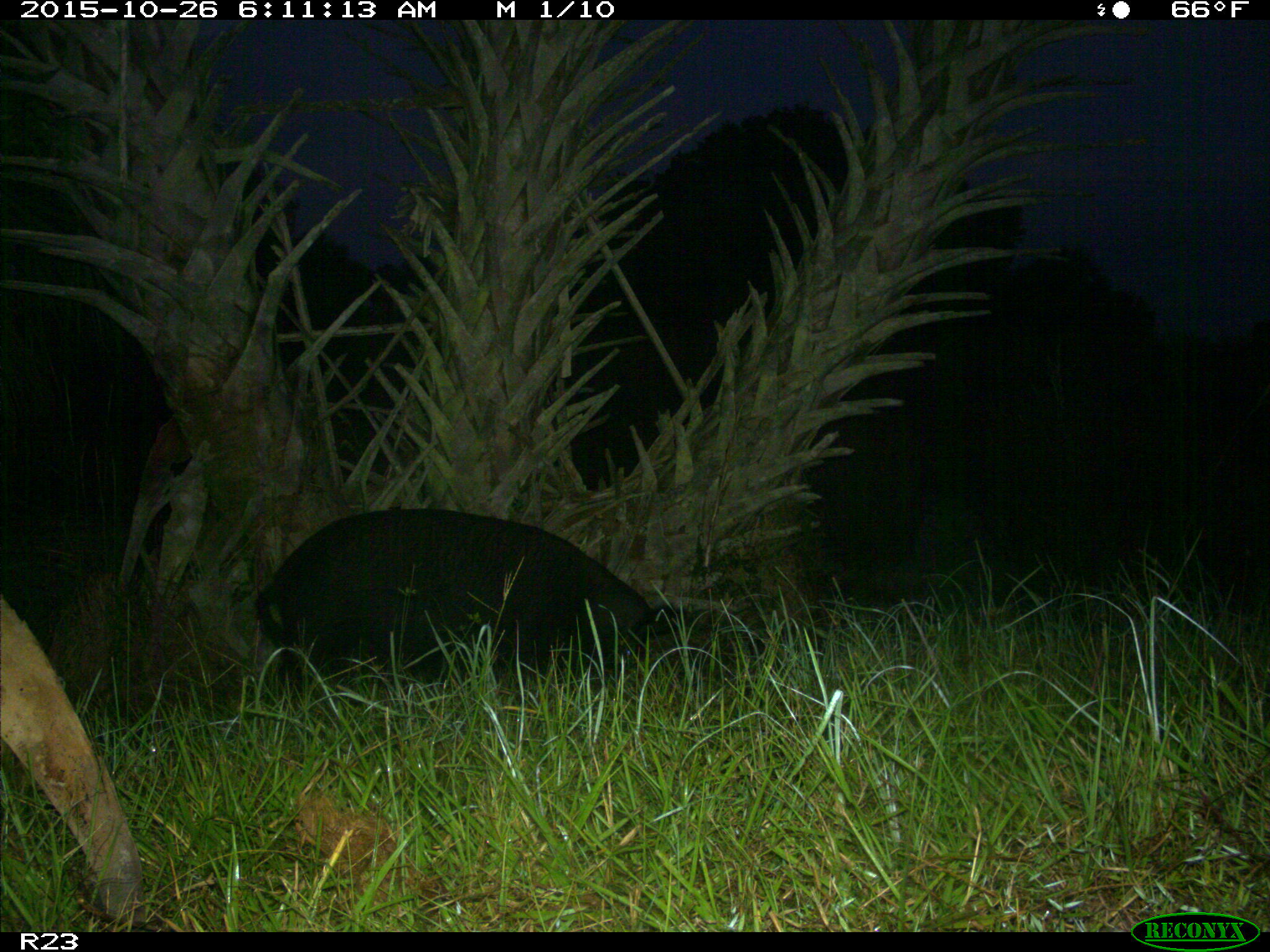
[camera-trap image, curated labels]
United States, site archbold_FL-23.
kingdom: Animalia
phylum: Chordata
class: Mammalia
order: Artiodactyla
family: Suidae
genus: Sus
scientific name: Sus scrofa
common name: wild boar